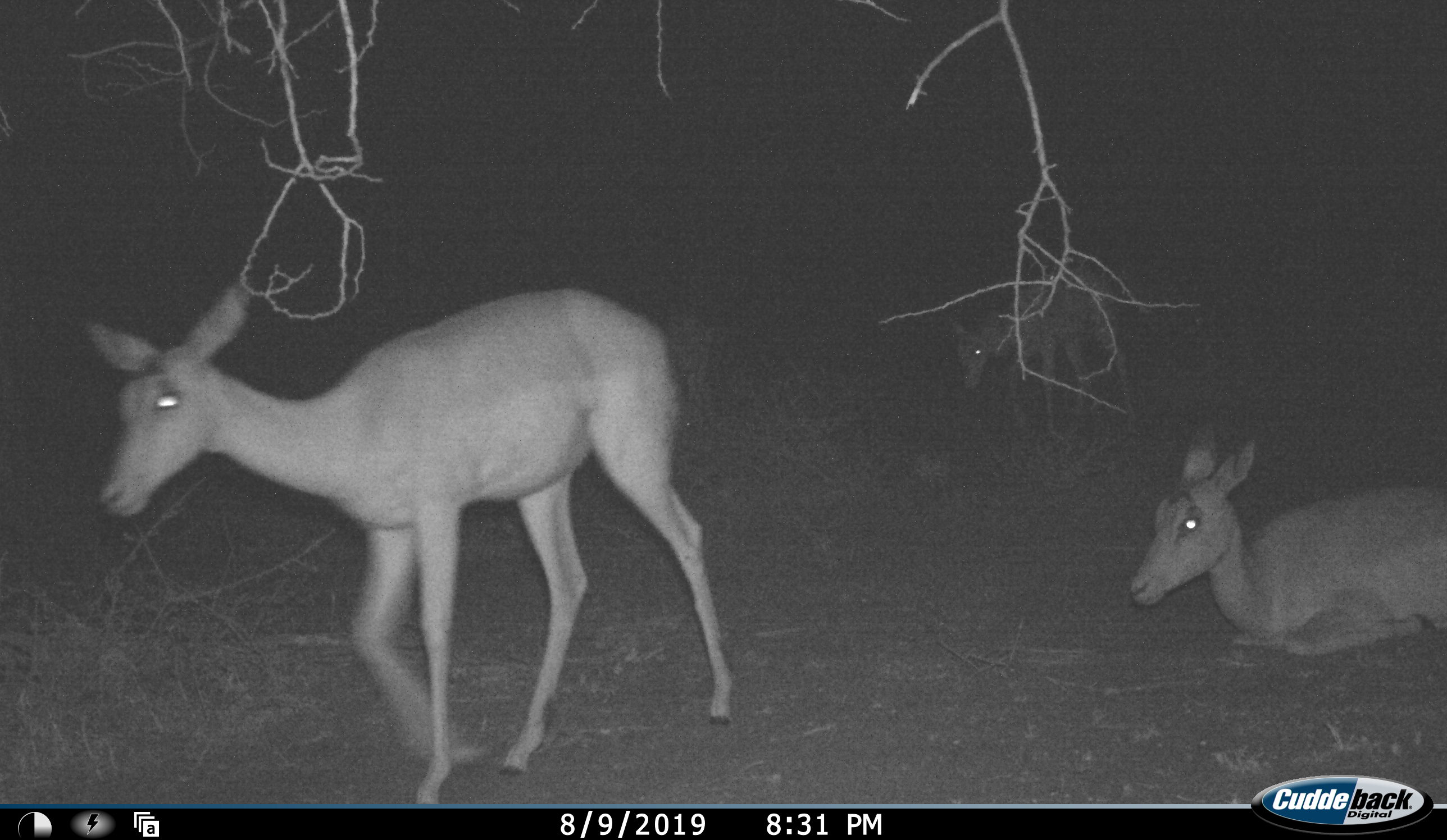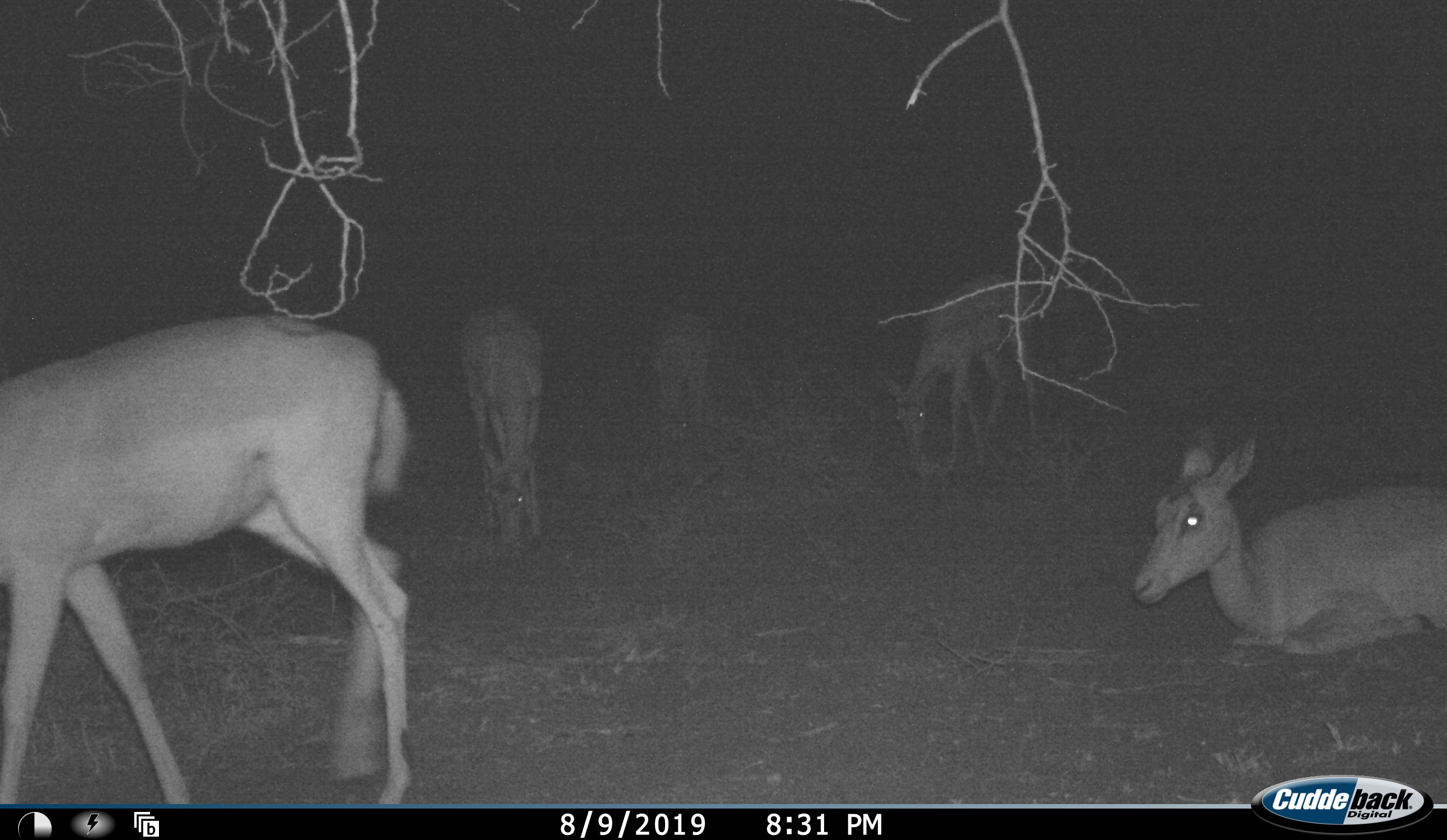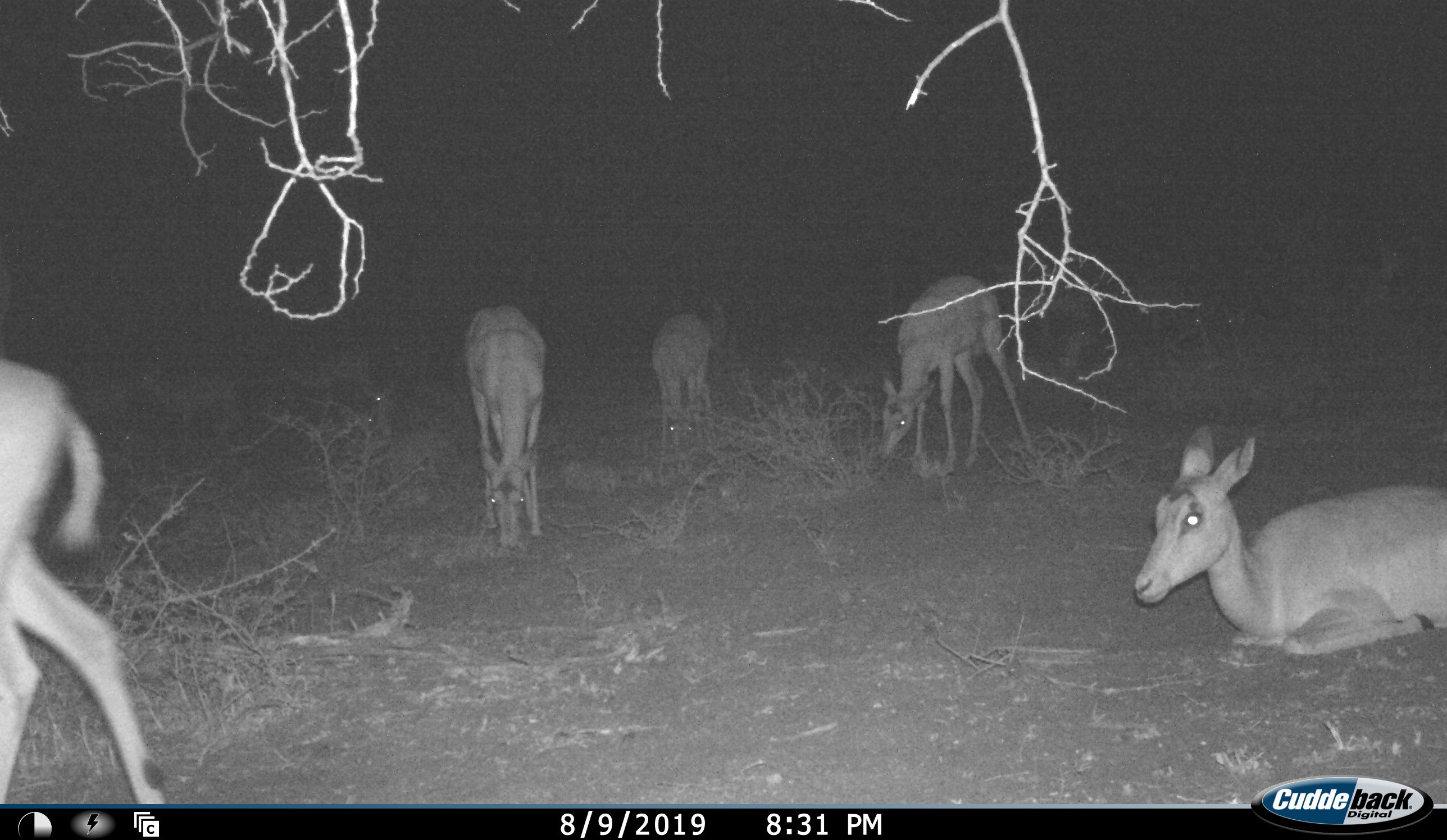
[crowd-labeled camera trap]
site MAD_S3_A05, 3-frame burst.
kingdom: Animalia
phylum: Chordata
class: Mammalia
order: Artiodactyla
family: Bovidae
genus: Aepyceros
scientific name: Aepyceros melampus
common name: impala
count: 5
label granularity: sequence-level